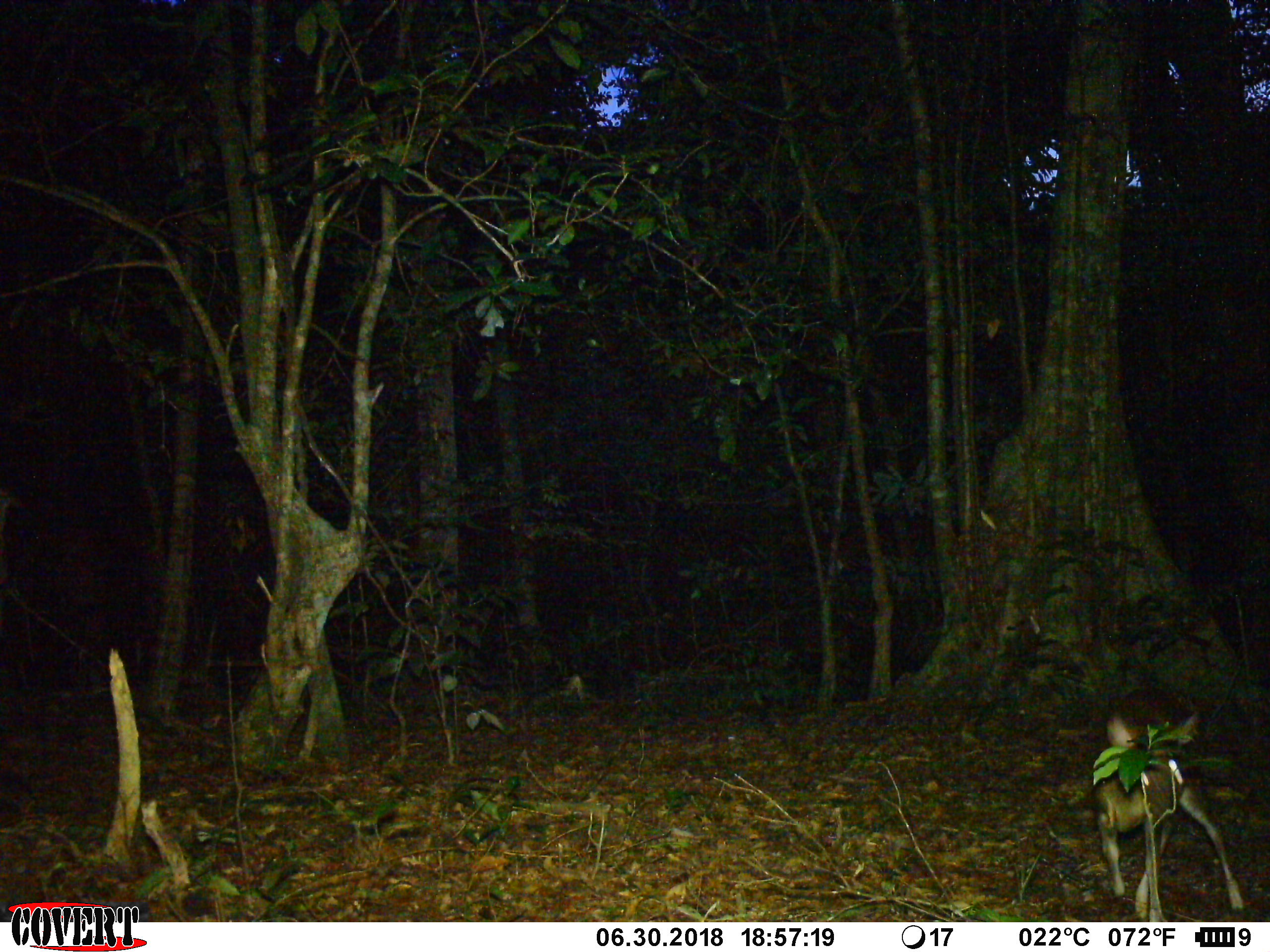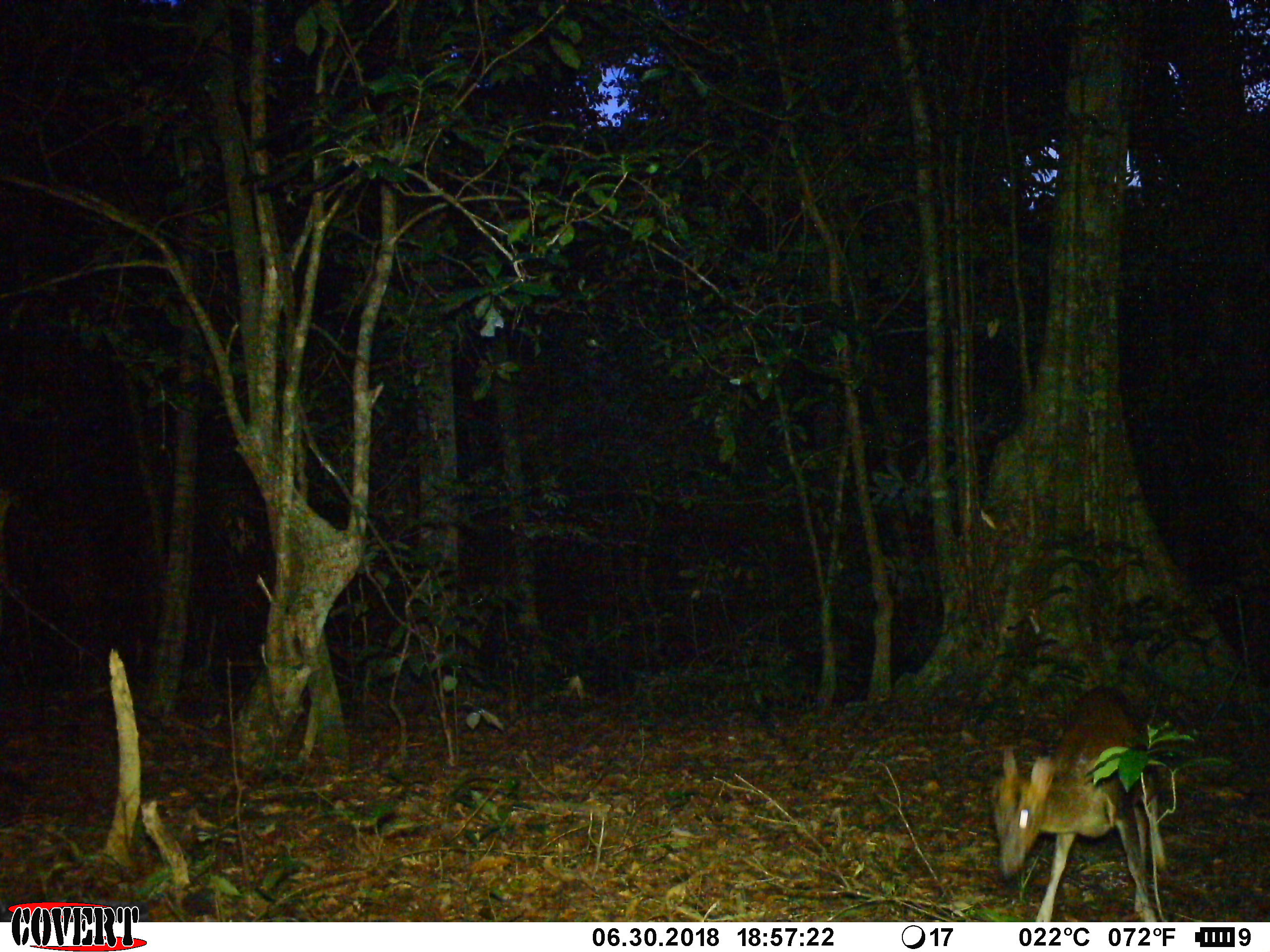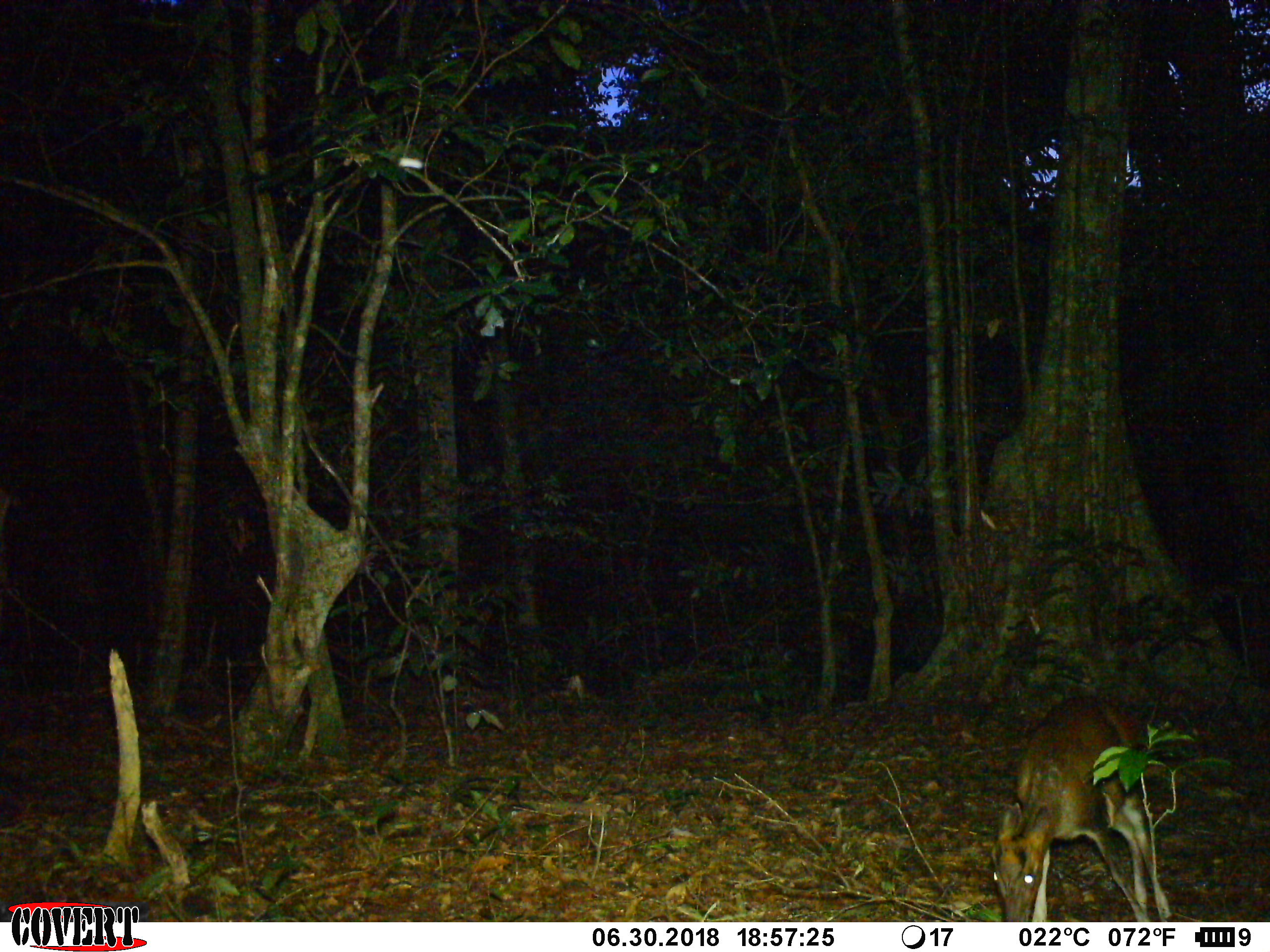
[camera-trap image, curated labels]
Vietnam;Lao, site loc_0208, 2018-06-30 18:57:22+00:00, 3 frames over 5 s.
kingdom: Animalia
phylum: Chordata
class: Mammalia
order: Artiodactyla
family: Cervidae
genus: Muntiacus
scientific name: Muntiacus rooseveltorum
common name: roosevelt's muntjac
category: roosevelts muntjac group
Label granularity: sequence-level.